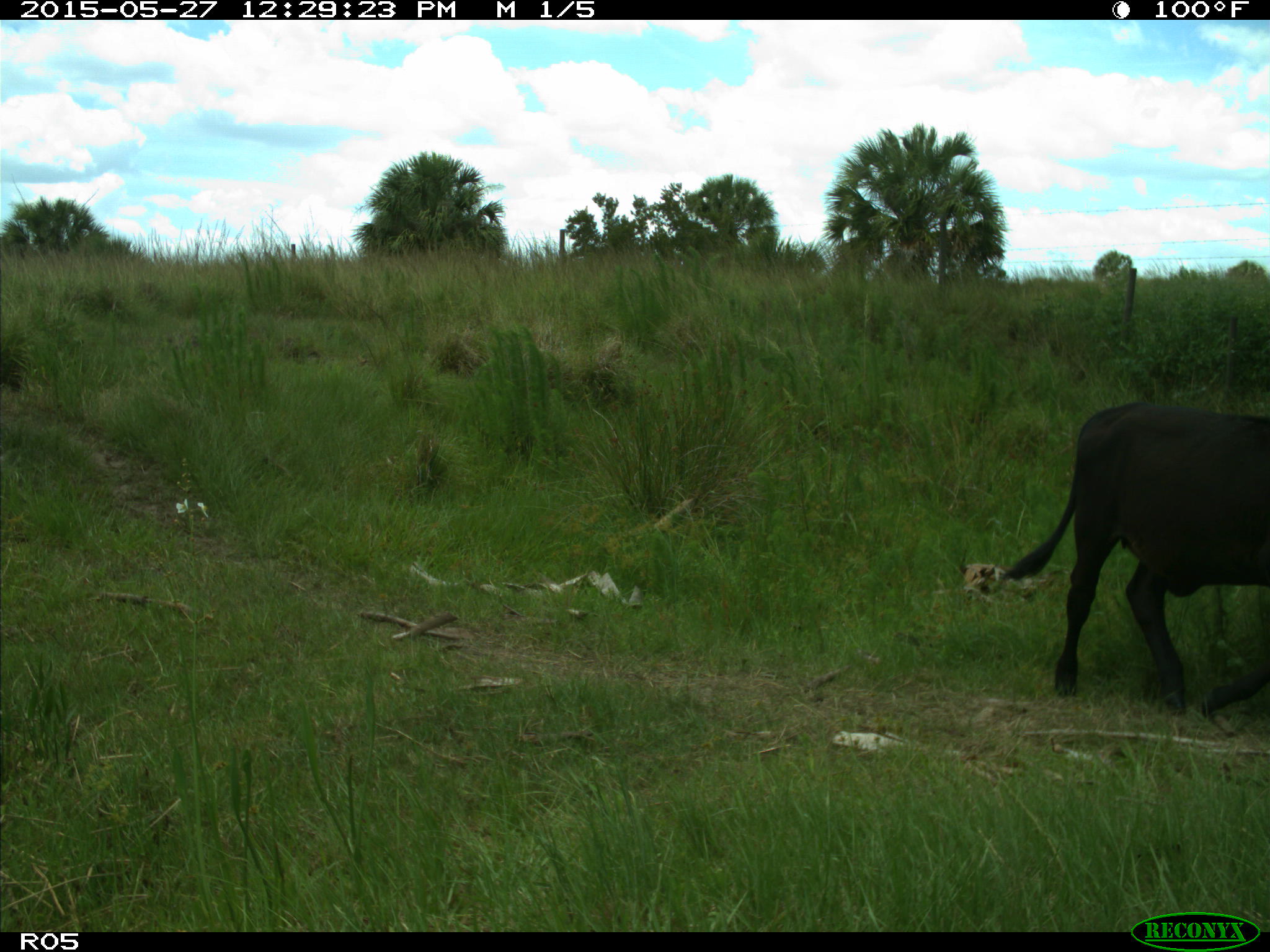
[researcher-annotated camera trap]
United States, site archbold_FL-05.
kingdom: Animalia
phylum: Chordata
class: Mammalia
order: Artiodactyla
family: Bovidae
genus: Bos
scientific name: Bos taurus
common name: domestic cow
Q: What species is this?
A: Bos taurus (domestic cow).